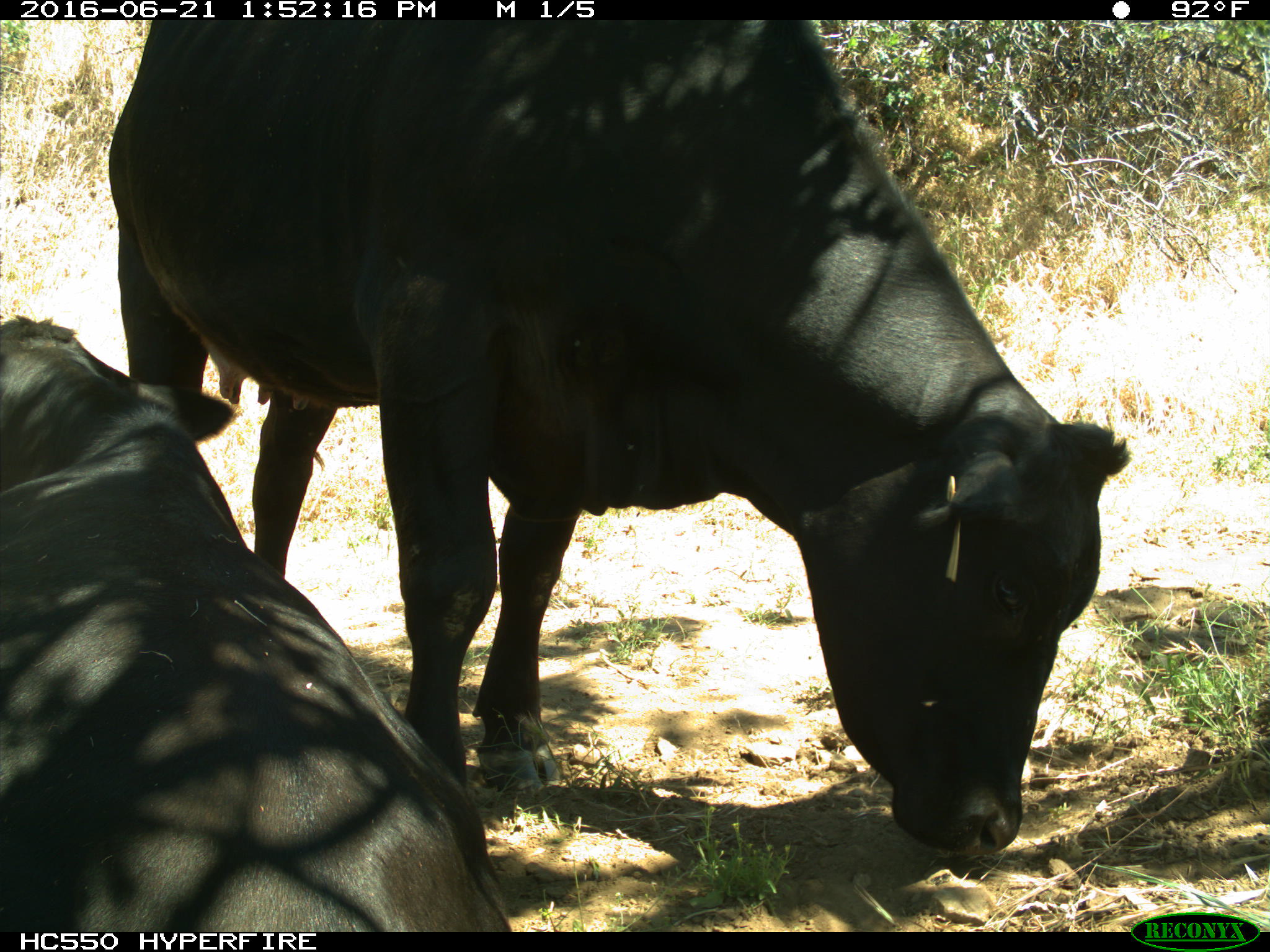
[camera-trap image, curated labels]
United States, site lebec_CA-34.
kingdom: Animalia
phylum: Chordata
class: Mammalia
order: Artiodactyla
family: Bovidae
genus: Bos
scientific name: Bos taurus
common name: domestic cow